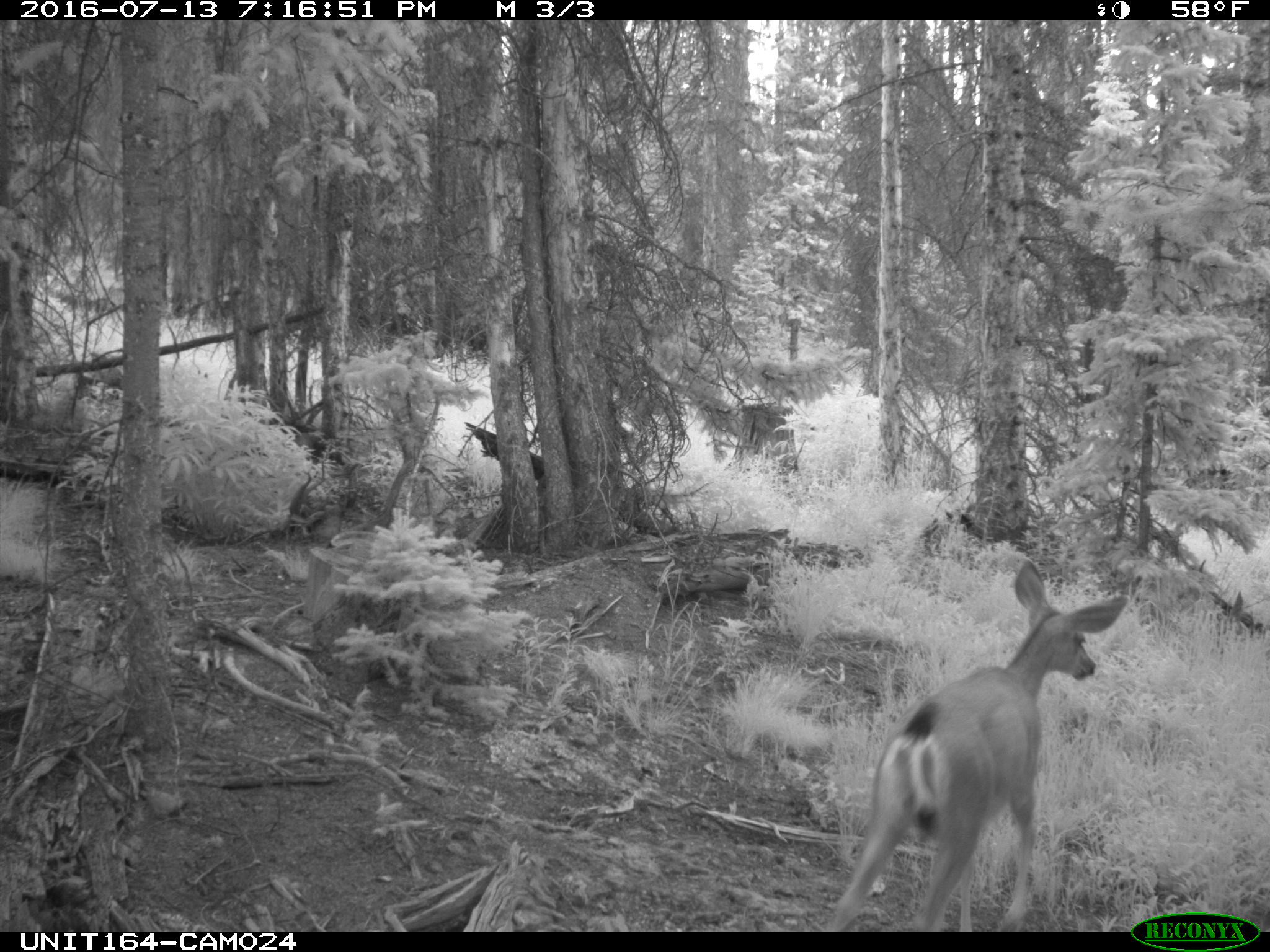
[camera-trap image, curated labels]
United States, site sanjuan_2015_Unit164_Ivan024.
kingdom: Animalia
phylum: Chordata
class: Mammalia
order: Artiodactyla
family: Cervidae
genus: Odocoileus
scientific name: Odocoileus hemionus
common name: mule deer